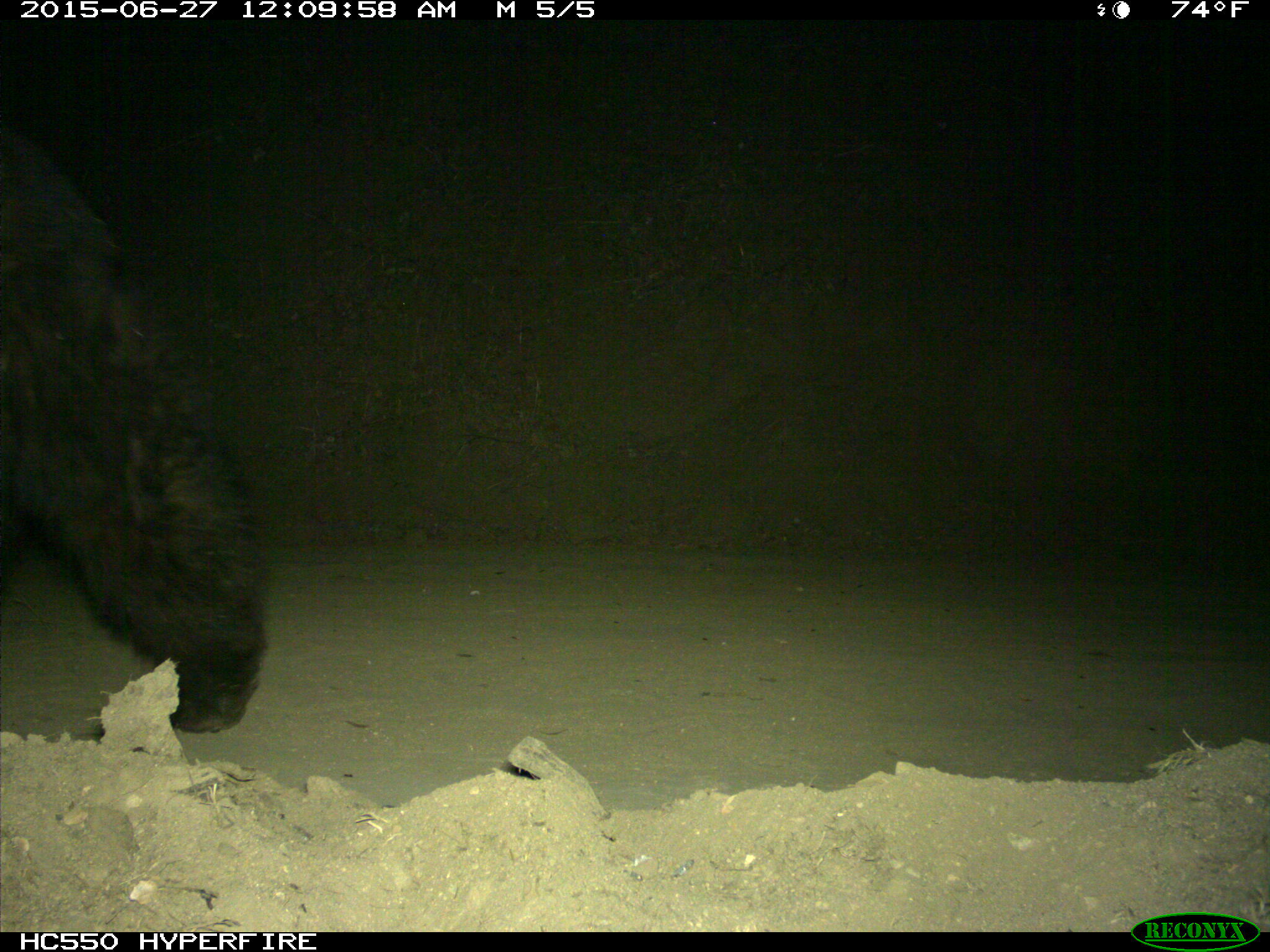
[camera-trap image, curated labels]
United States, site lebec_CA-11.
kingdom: Animalia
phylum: Chordata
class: Mammalia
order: Carnivora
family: Ursidae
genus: Ursus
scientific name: Ursus americanus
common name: american black bear